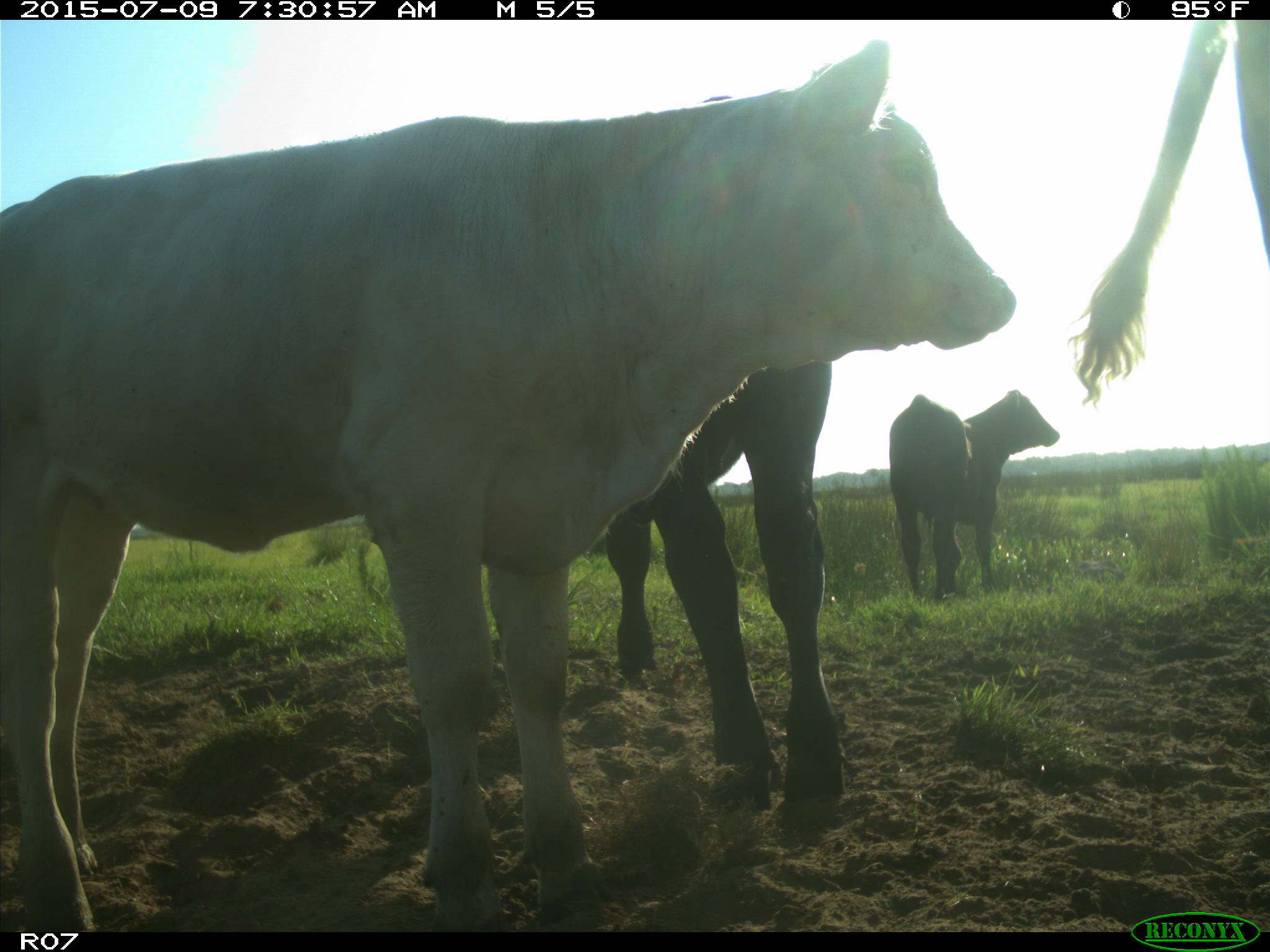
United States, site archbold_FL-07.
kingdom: Animalia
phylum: Chordata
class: Mammalia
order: Artiodactyla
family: Bovidae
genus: Bos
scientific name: Bos taurus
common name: domestic cow